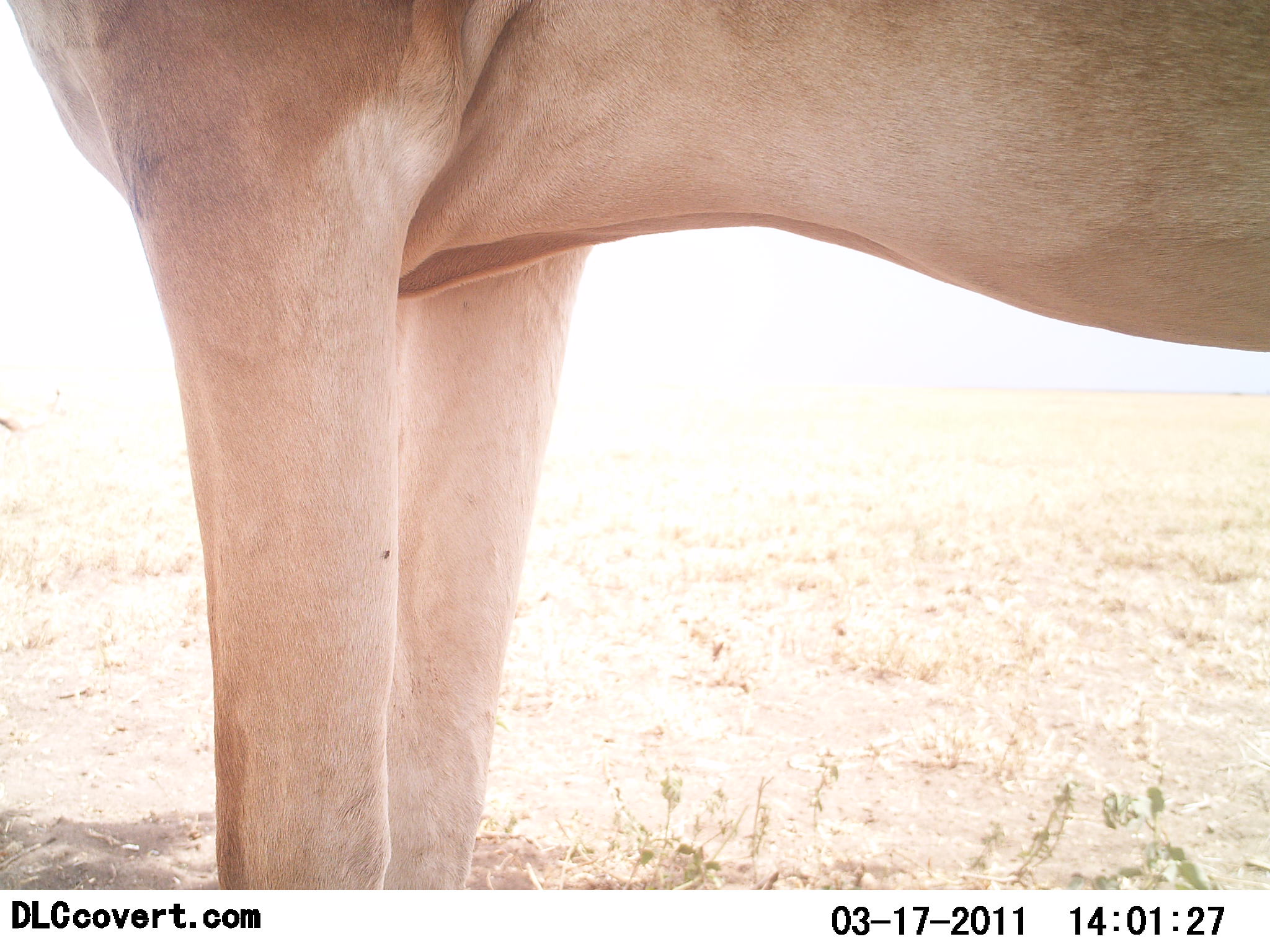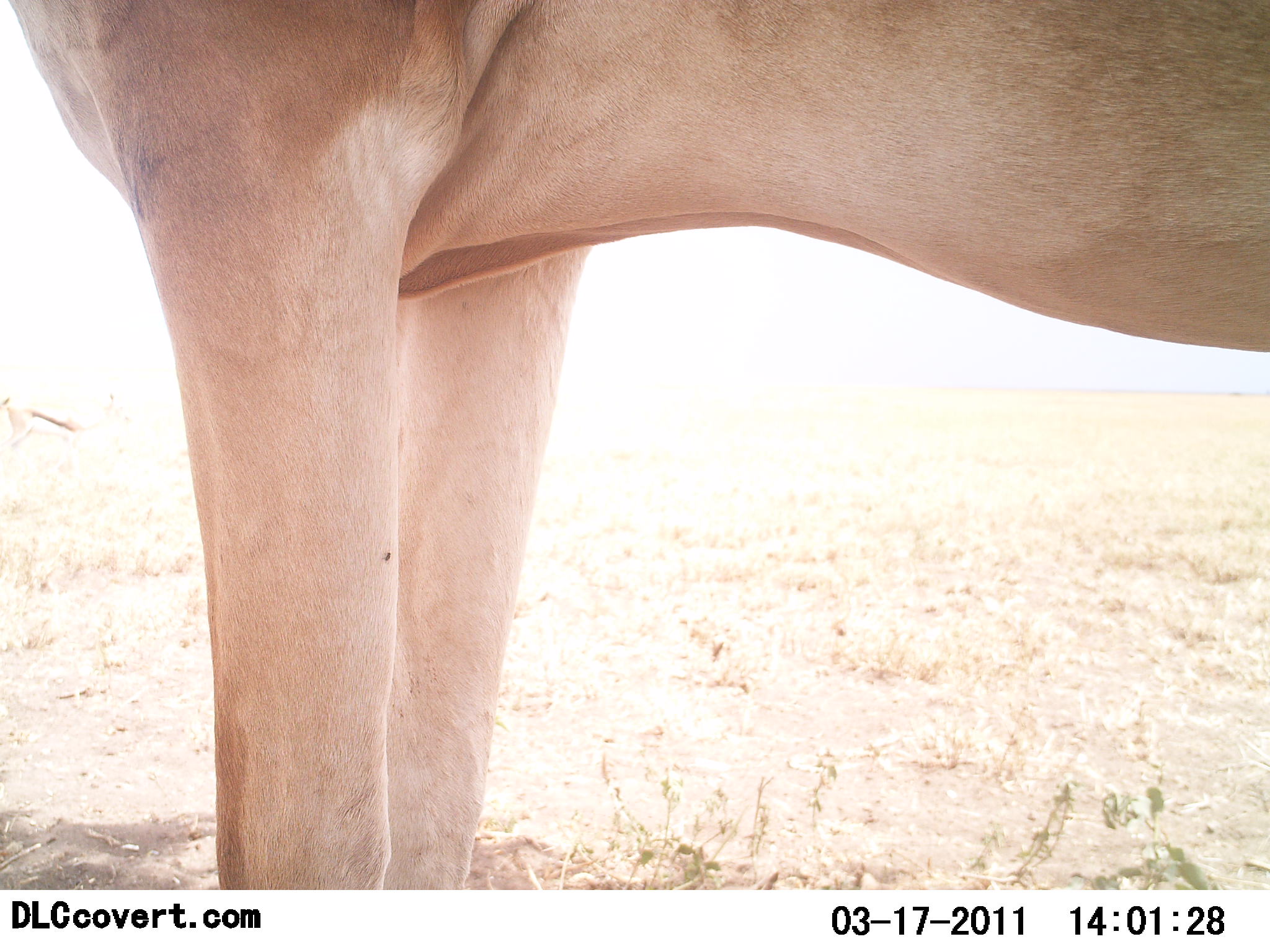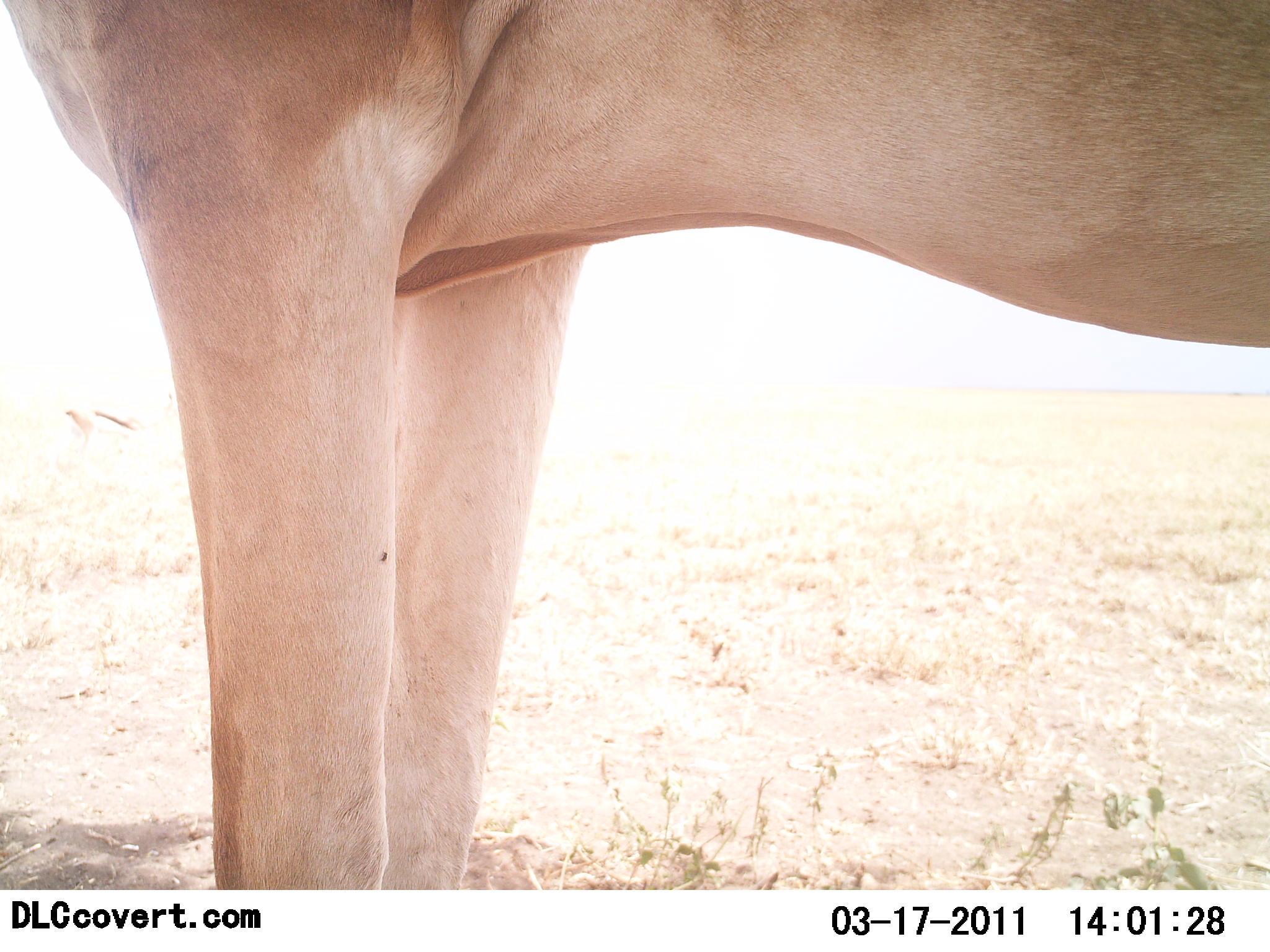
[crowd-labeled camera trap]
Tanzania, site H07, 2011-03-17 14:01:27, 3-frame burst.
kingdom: Animalia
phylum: Chordata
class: Mammalia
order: Artiodactyla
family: Bovidae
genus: Alcelaphus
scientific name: Alcelaphus buselaphus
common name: hartebeest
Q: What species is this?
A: Hartebeest (Alcelaphus buselaphus).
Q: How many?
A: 1.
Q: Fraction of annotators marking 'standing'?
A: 100%.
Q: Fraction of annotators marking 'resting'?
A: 0%.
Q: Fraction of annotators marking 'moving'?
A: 0%.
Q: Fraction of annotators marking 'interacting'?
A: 0%.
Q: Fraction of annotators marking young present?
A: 0%.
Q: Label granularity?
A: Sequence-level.